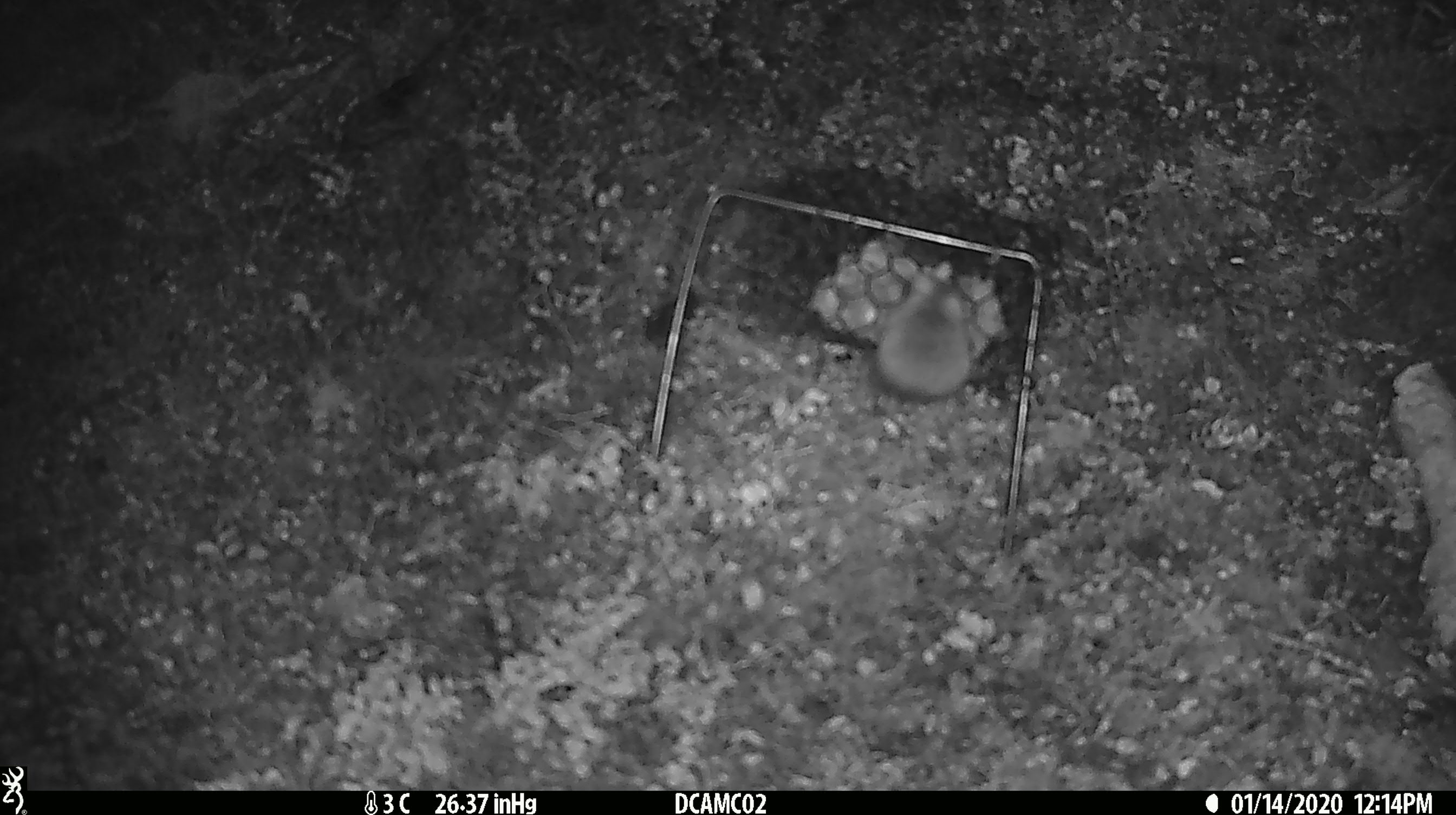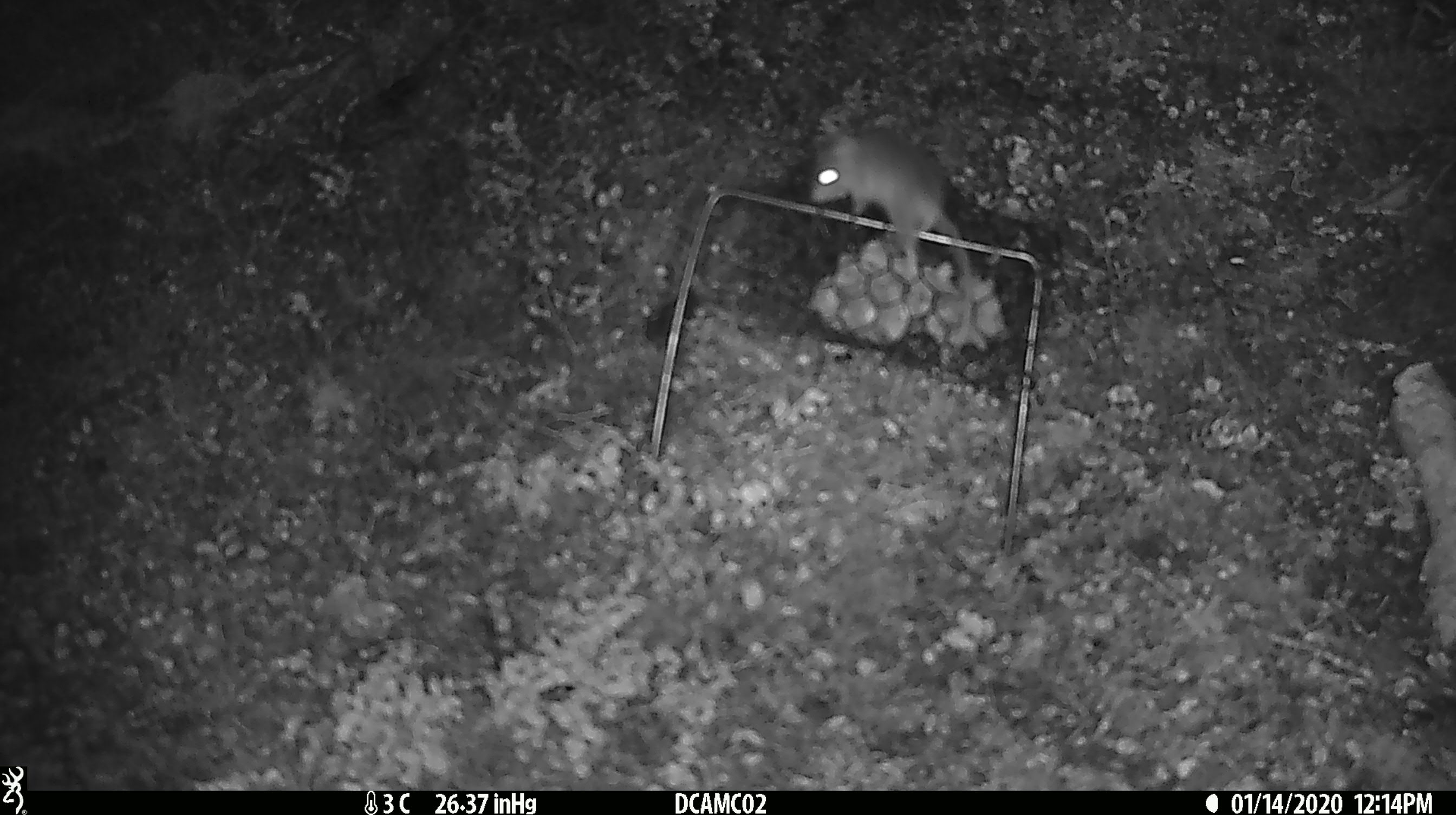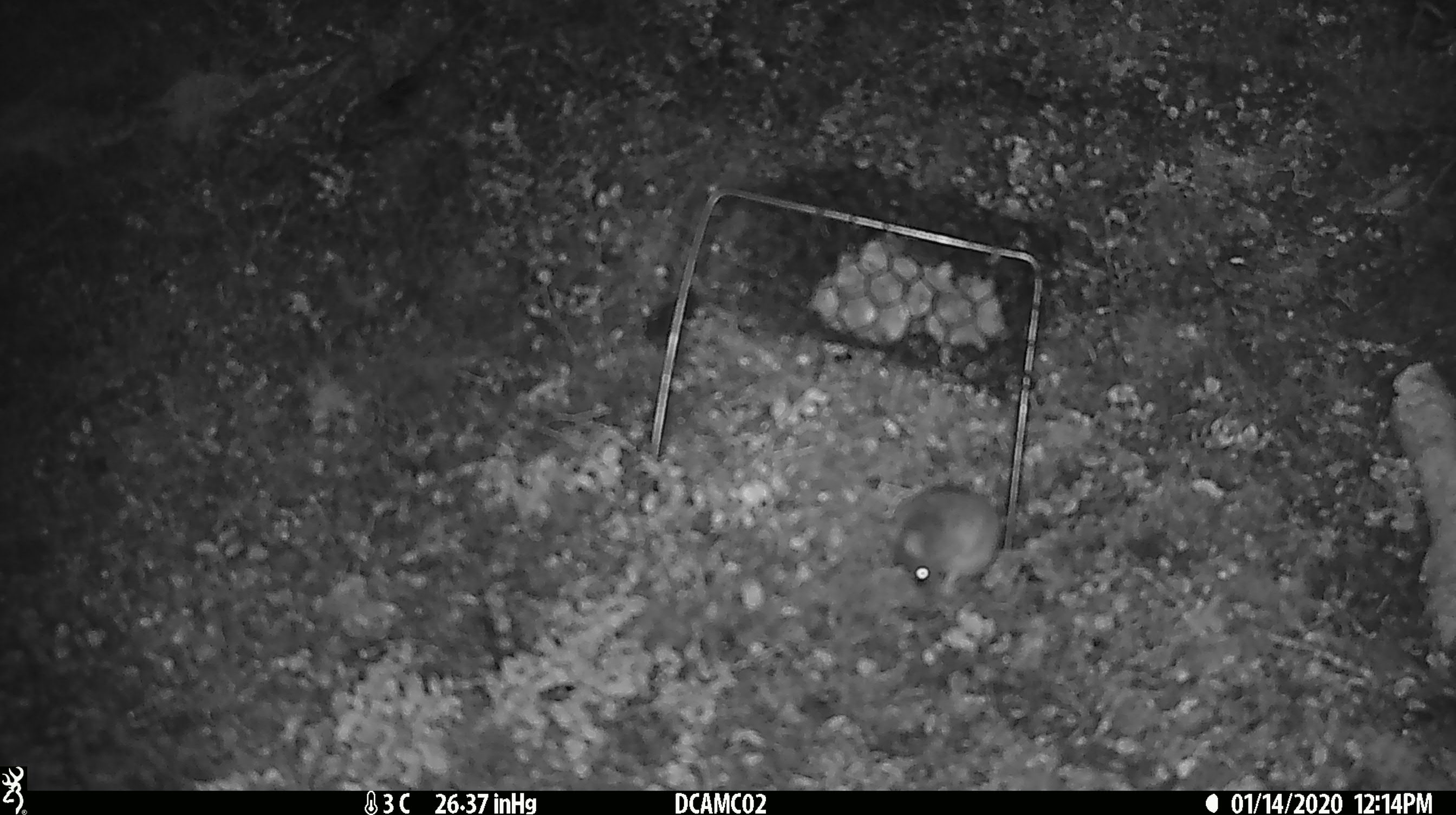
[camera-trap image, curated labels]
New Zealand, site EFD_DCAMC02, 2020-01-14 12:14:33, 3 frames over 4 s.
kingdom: Animalia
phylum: Chordata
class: Mammalia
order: Rodentia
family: Muridae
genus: Mus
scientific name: Mus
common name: mouse